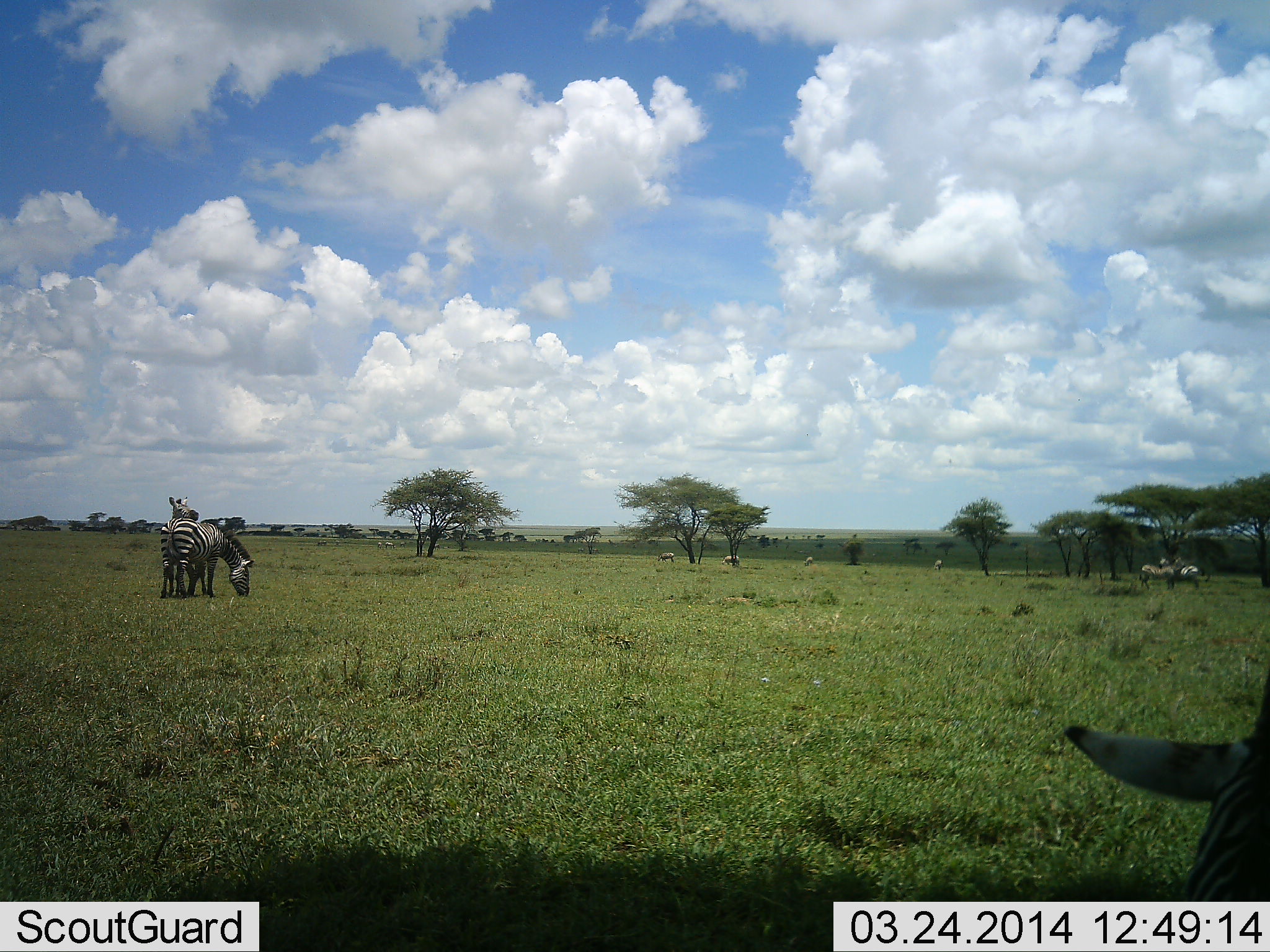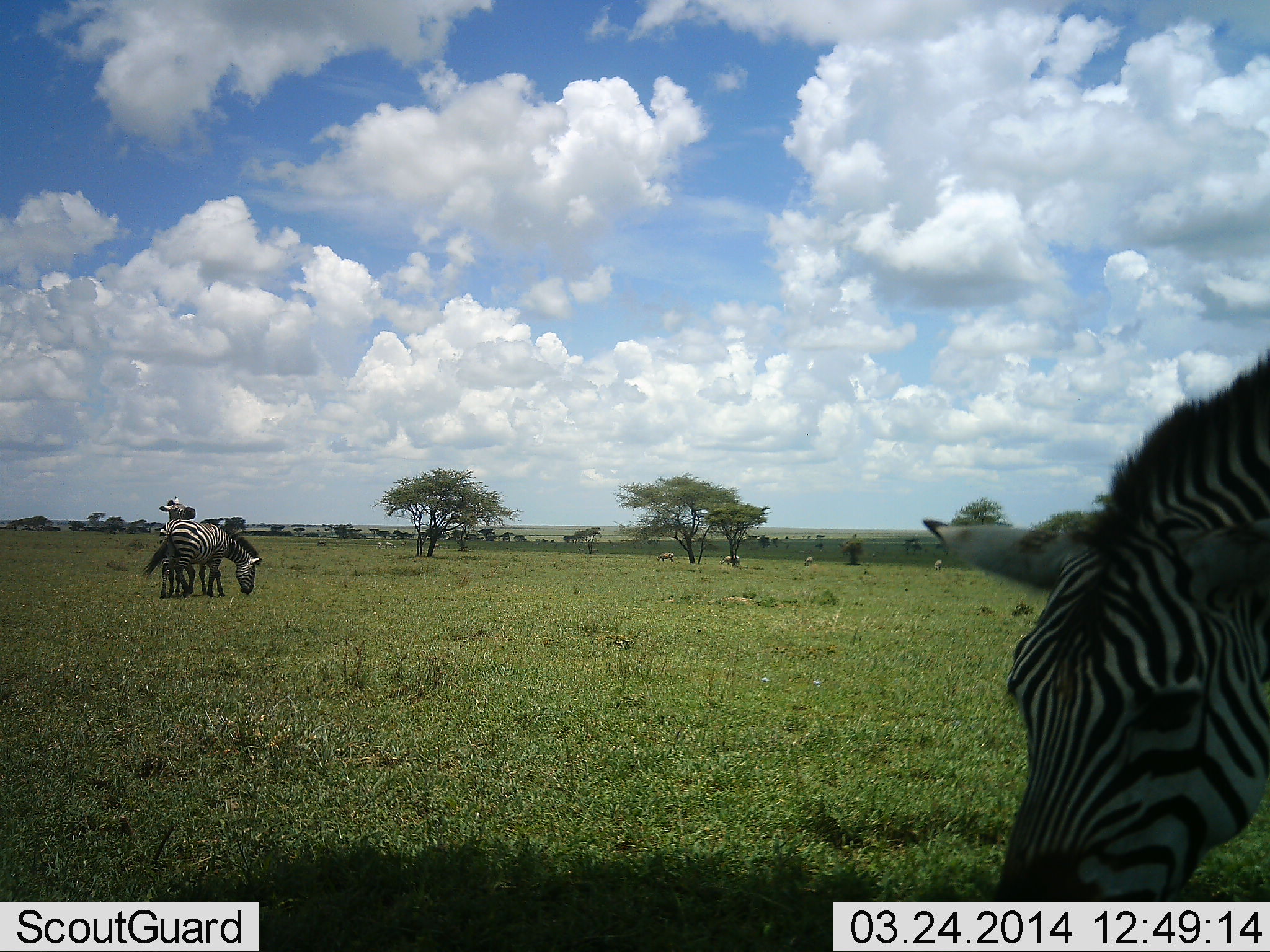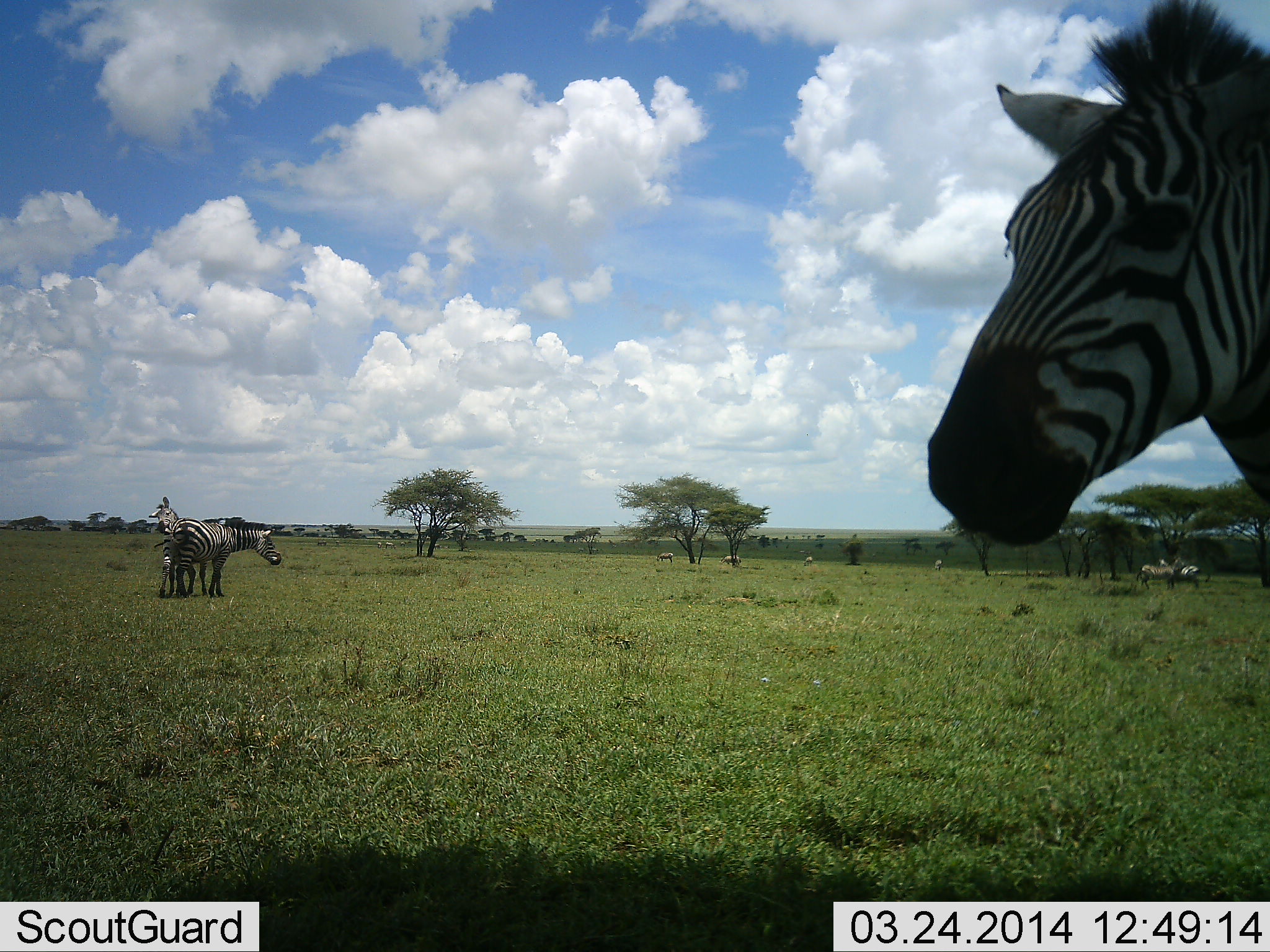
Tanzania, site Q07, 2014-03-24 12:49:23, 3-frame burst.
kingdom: Animalia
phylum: Chordata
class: Mammalia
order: Perissodactyla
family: Equidae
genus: Equus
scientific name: Equus quagga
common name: plains zebra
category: zebra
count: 6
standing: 63%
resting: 4%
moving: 7%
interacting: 59%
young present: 0%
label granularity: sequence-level